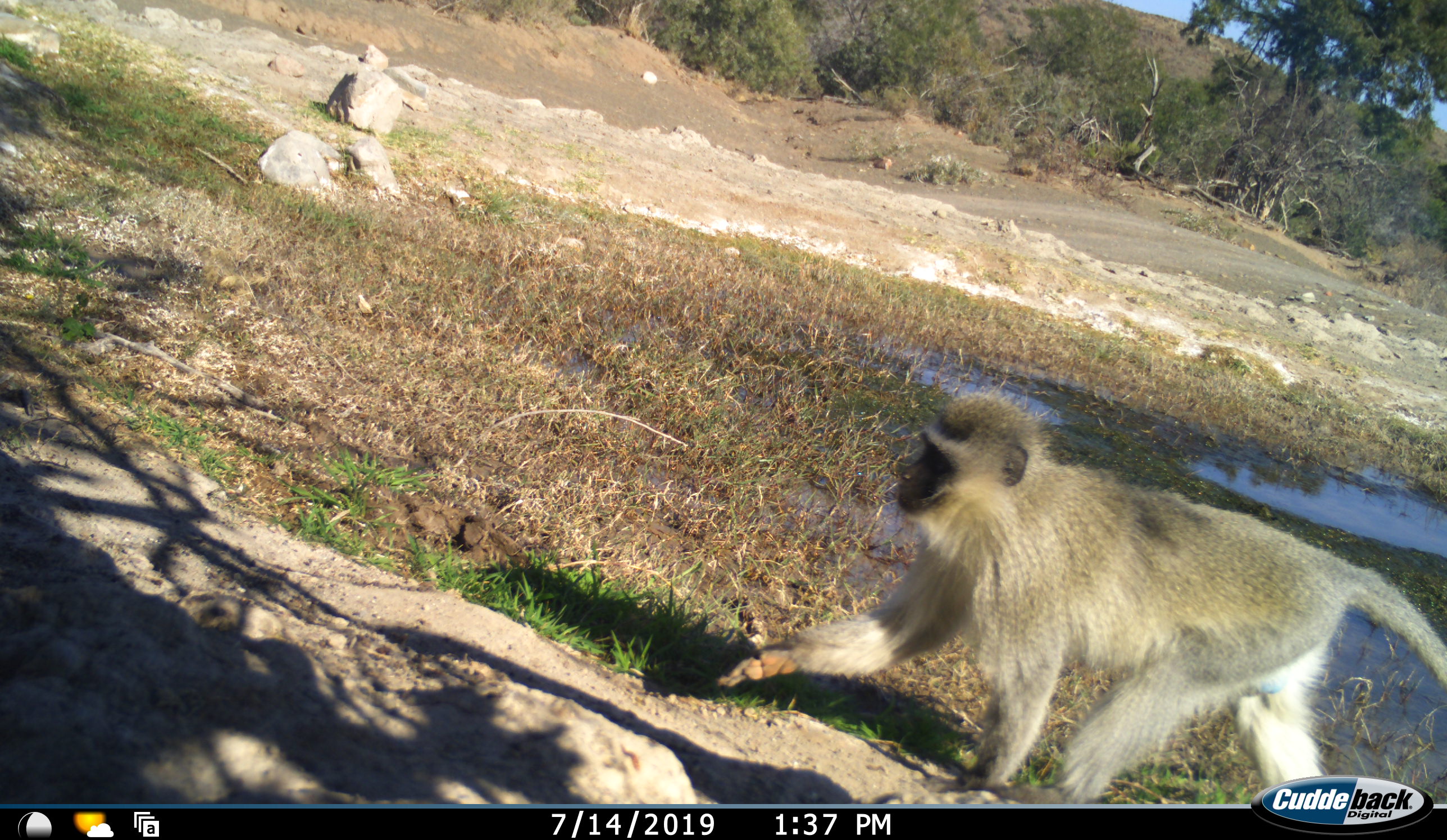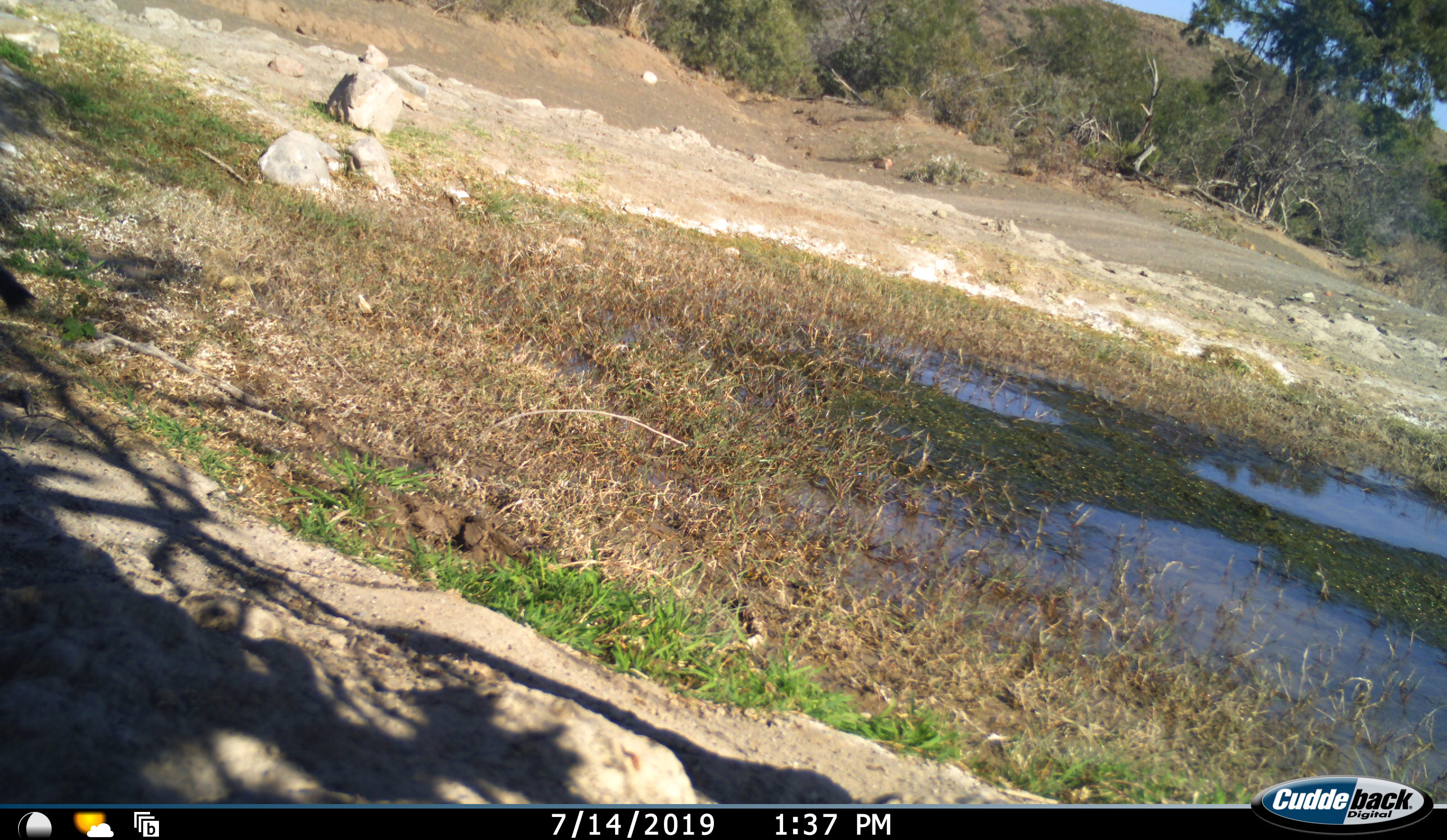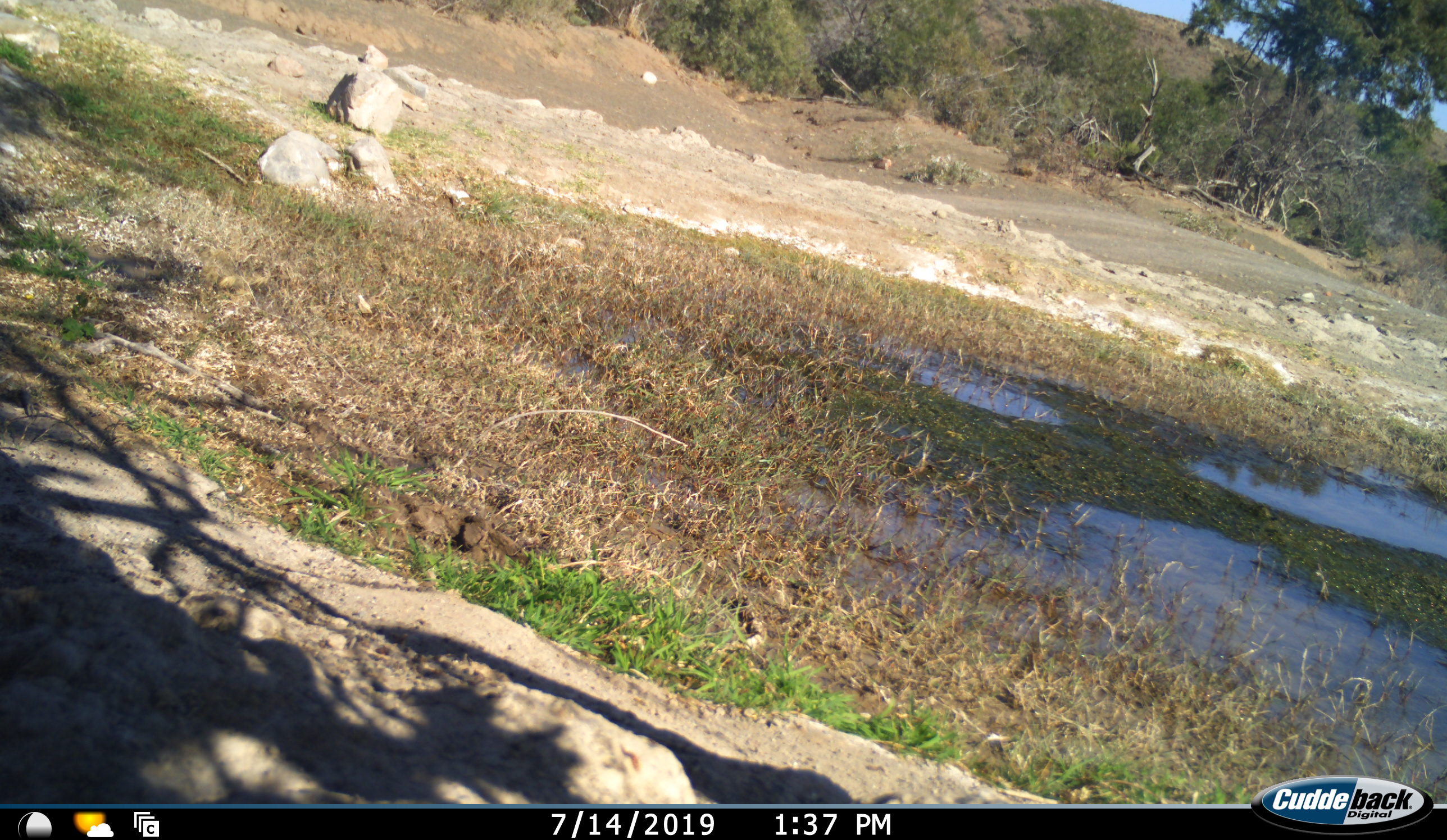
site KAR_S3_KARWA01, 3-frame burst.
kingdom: Animalia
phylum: Chordata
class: Mammalia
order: Primates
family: Cercopithecidae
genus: Chlorocebus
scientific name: Chlorocebus pygerythrus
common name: vervet monkey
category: monkeyvervet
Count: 1.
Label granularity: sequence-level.